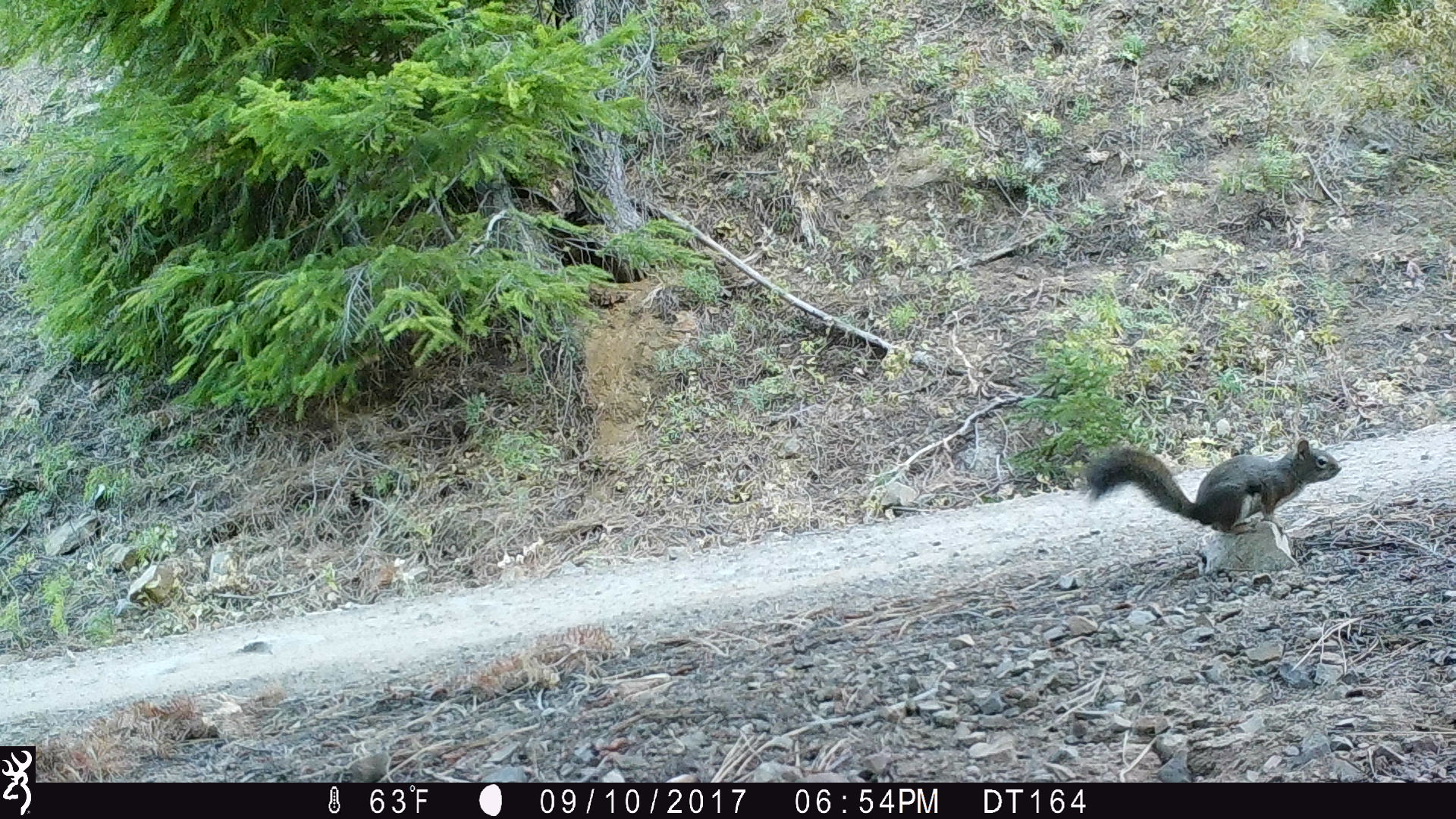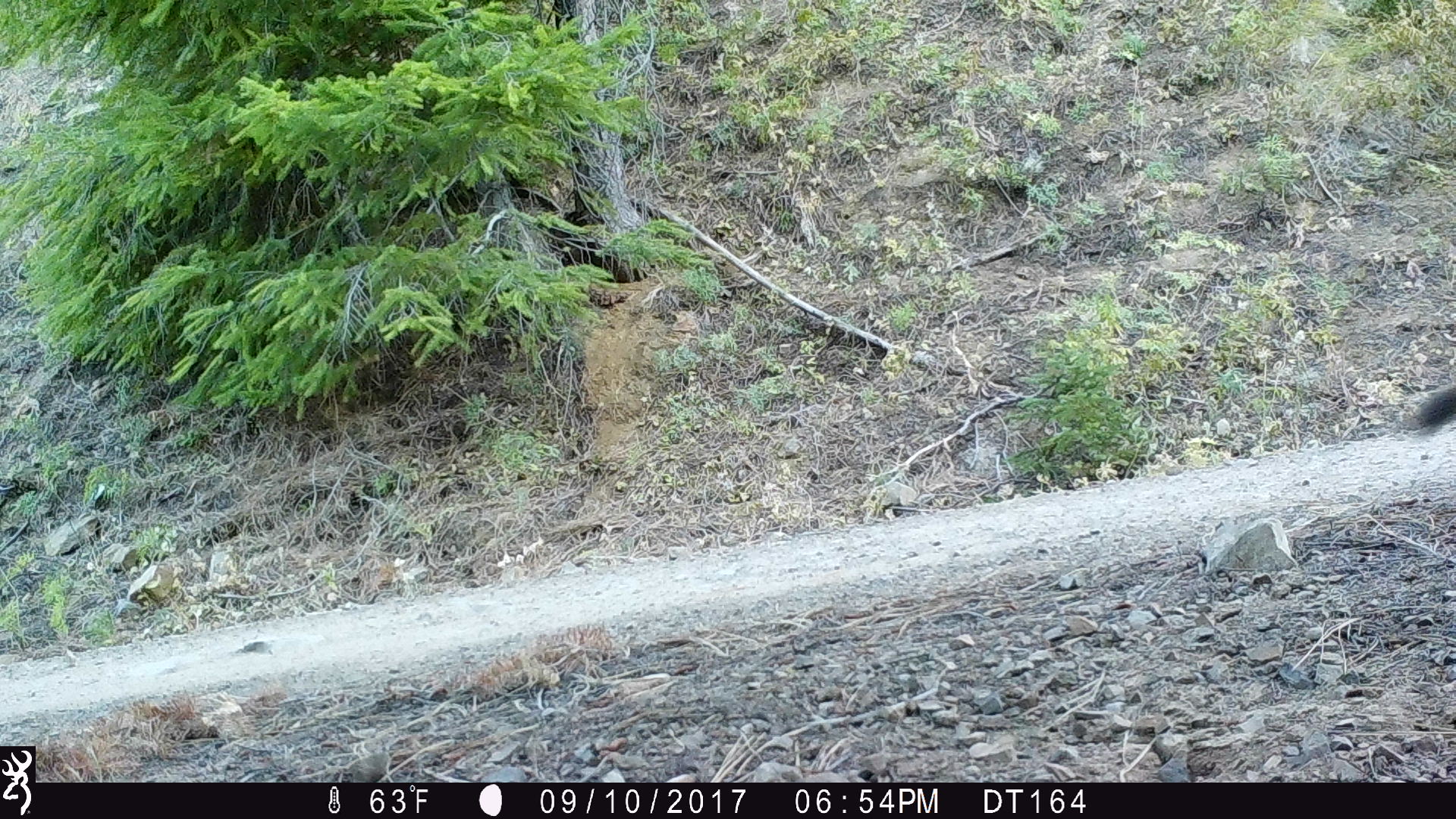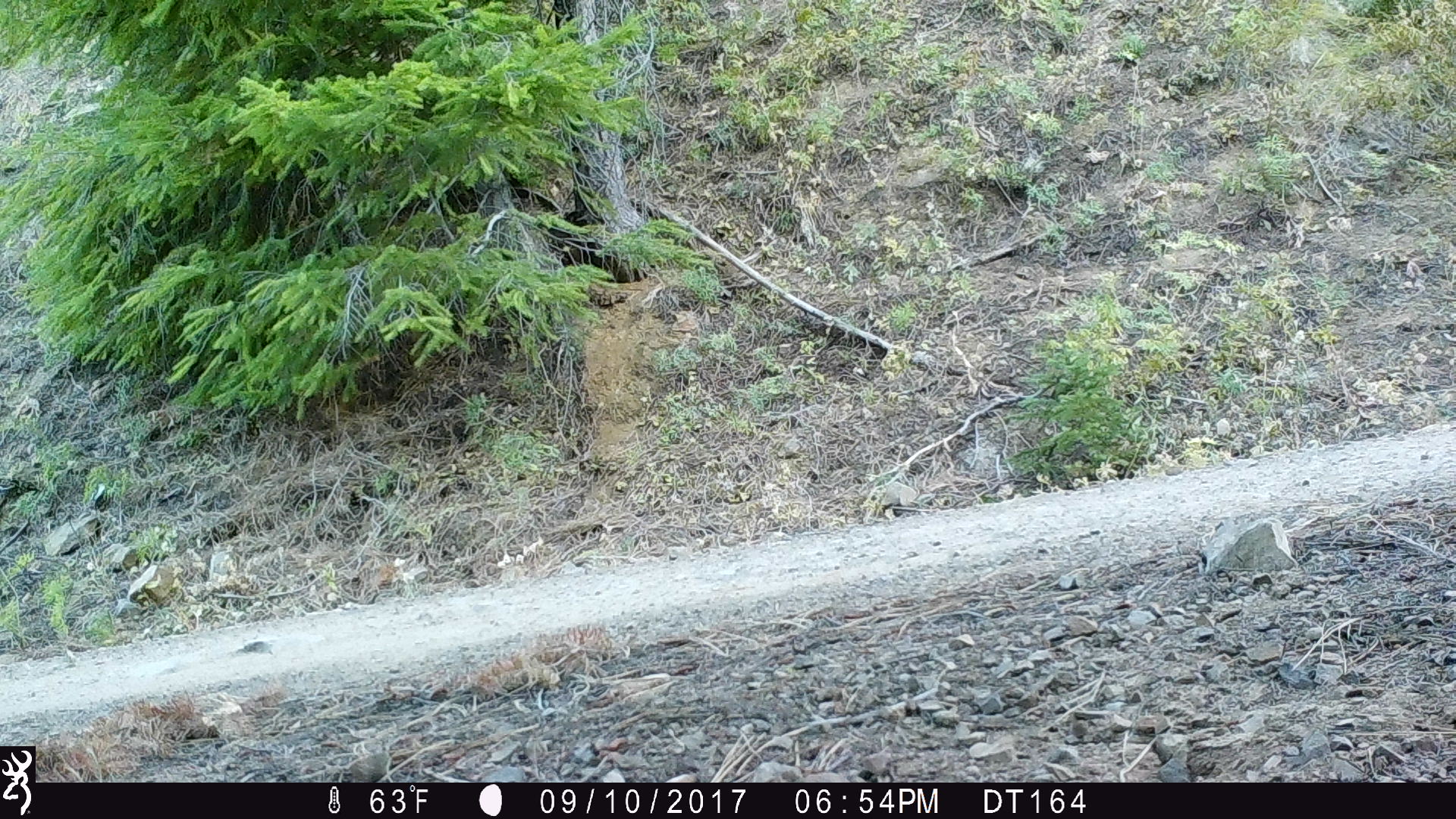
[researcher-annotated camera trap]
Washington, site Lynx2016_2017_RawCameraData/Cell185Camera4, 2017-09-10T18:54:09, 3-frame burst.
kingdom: Animalia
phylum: Chordata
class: Mammalia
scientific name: Mammalia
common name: small mammal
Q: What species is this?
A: Small mammal (Mammalia).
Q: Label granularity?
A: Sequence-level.